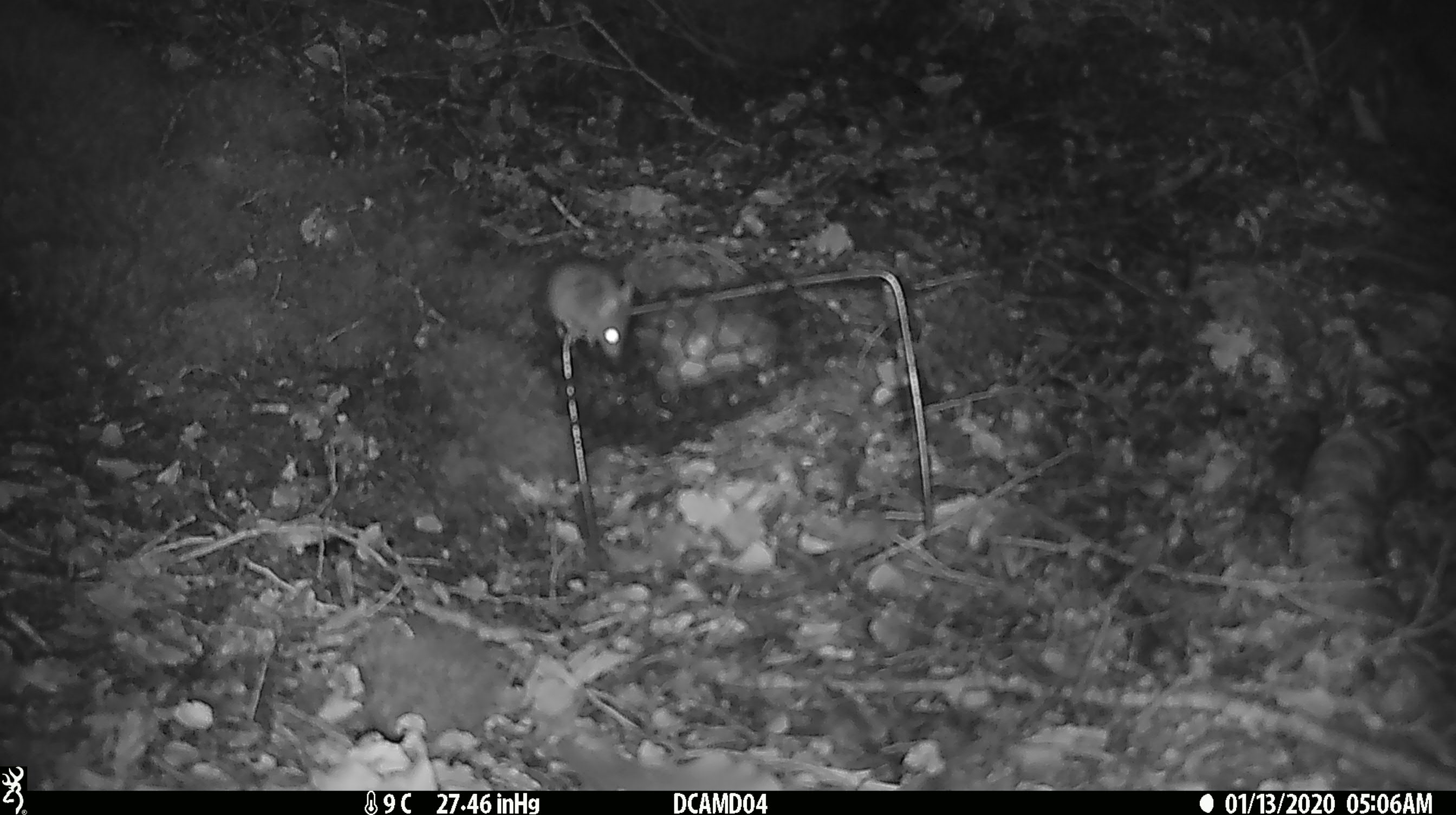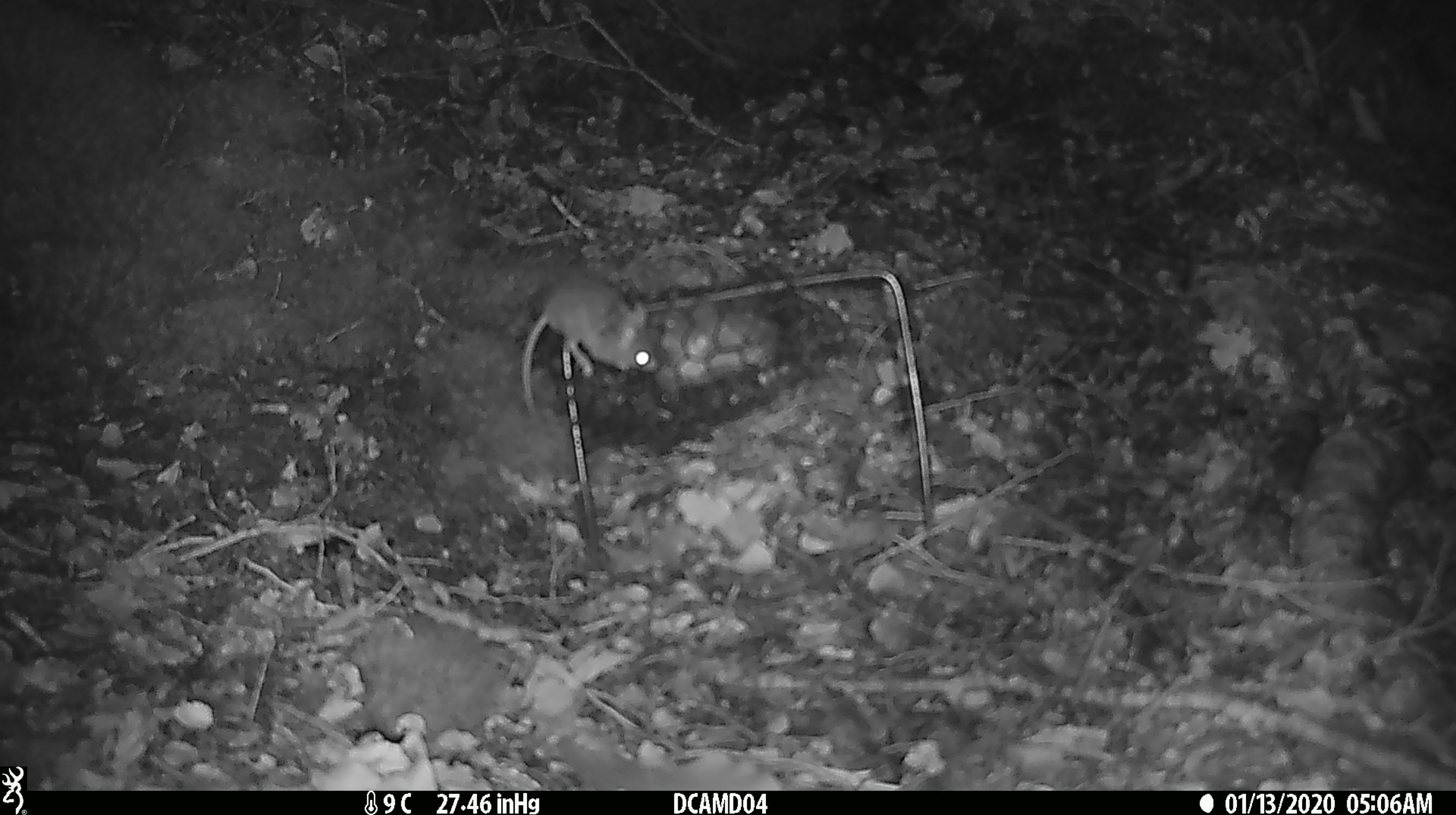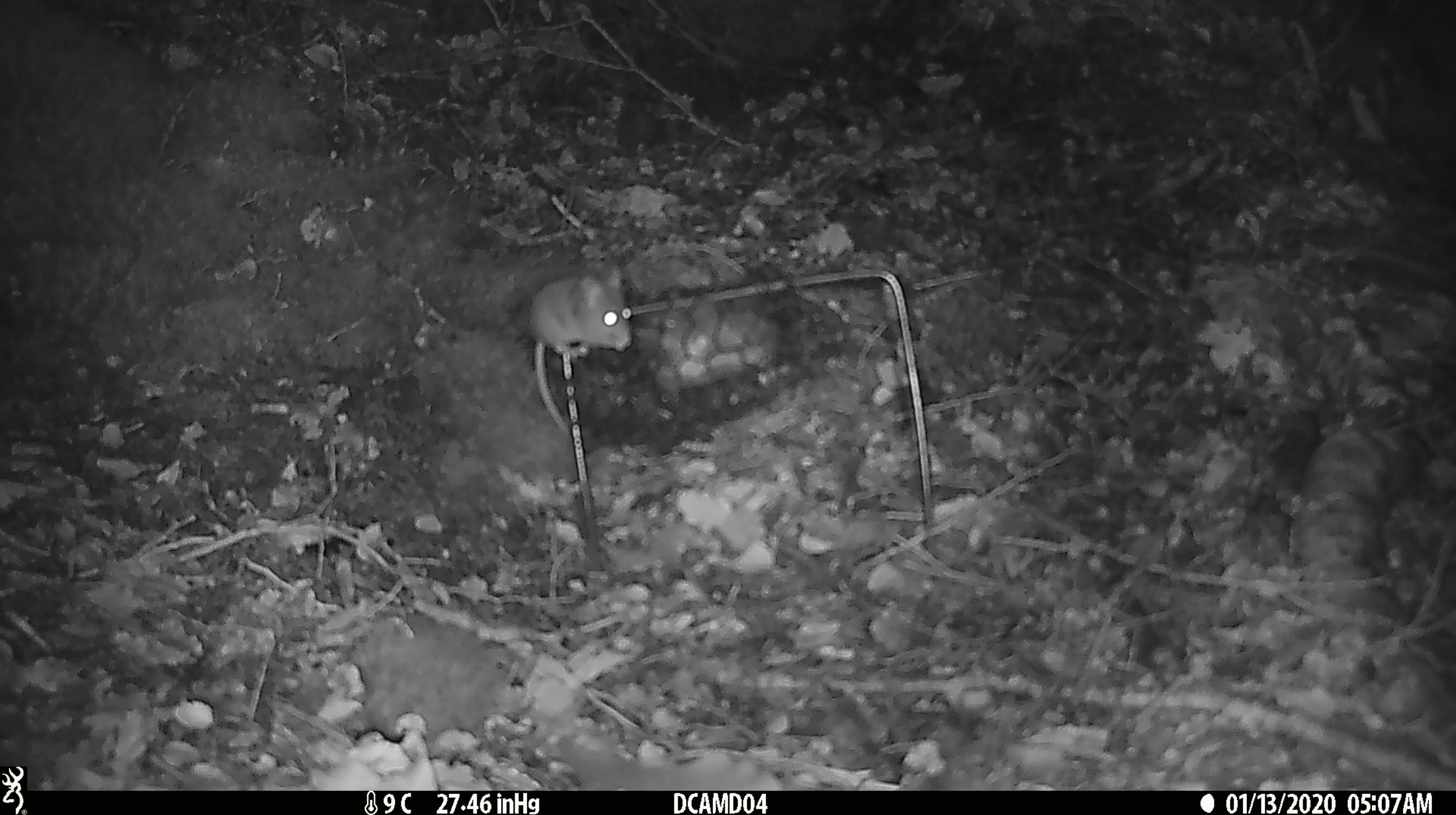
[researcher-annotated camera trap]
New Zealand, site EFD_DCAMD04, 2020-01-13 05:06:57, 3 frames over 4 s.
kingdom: Animalia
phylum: Chordata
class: Mammalia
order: Rodentia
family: Muridae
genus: Mus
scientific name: Mus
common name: mouse